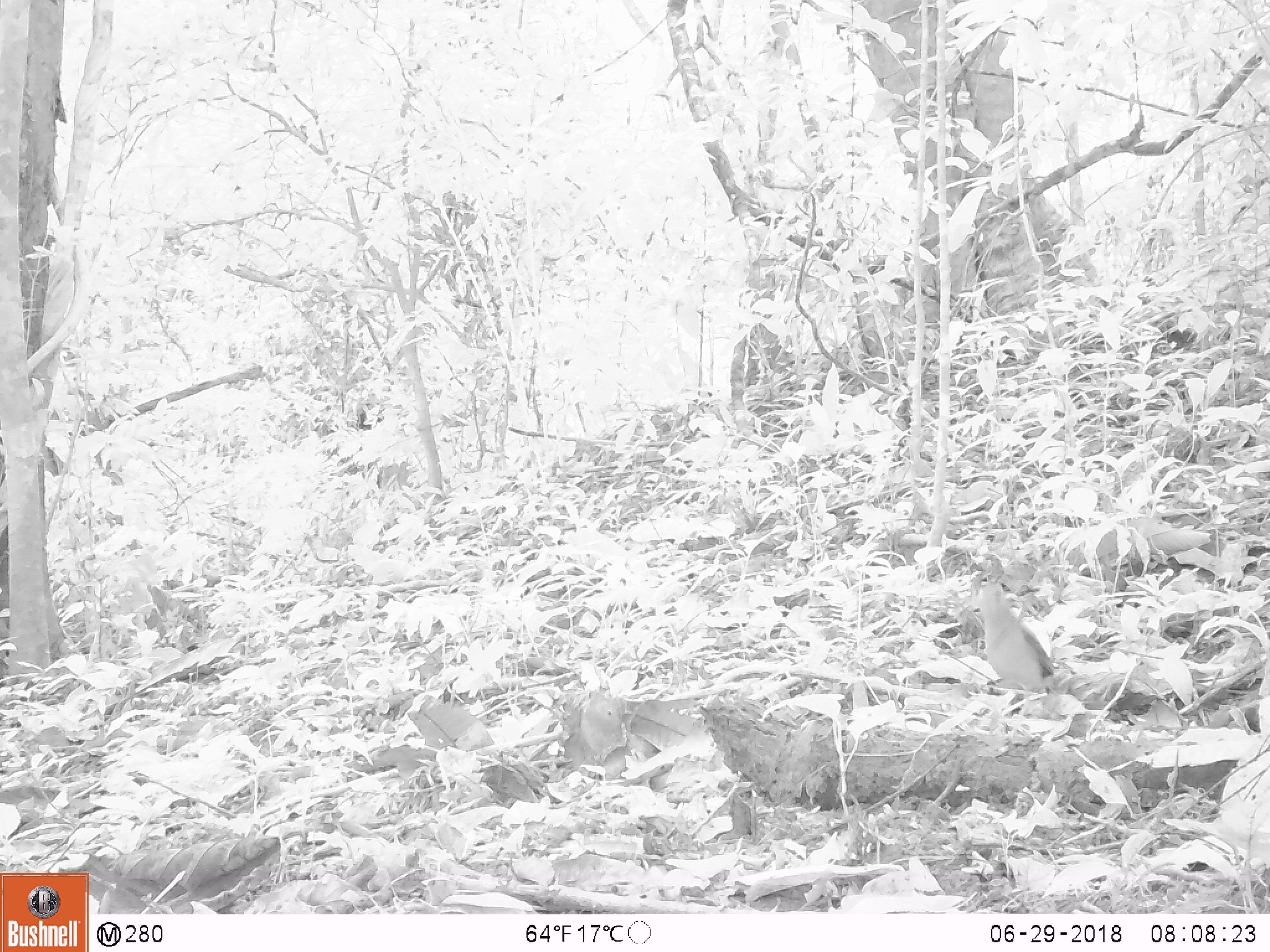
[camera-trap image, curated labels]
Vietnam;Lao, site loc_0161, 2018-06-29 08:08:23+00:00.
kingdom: Animalia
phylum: Chordata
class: Aves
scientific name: Aves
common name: bird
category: unidentified bird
Unidentified bird (bird) (Aves). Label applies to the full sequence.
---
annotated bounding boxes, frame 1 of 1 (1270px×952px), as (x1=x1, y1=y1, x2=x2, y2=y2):
unidentified bird: (x1=974, y1=581, x2=1059, y2=738)